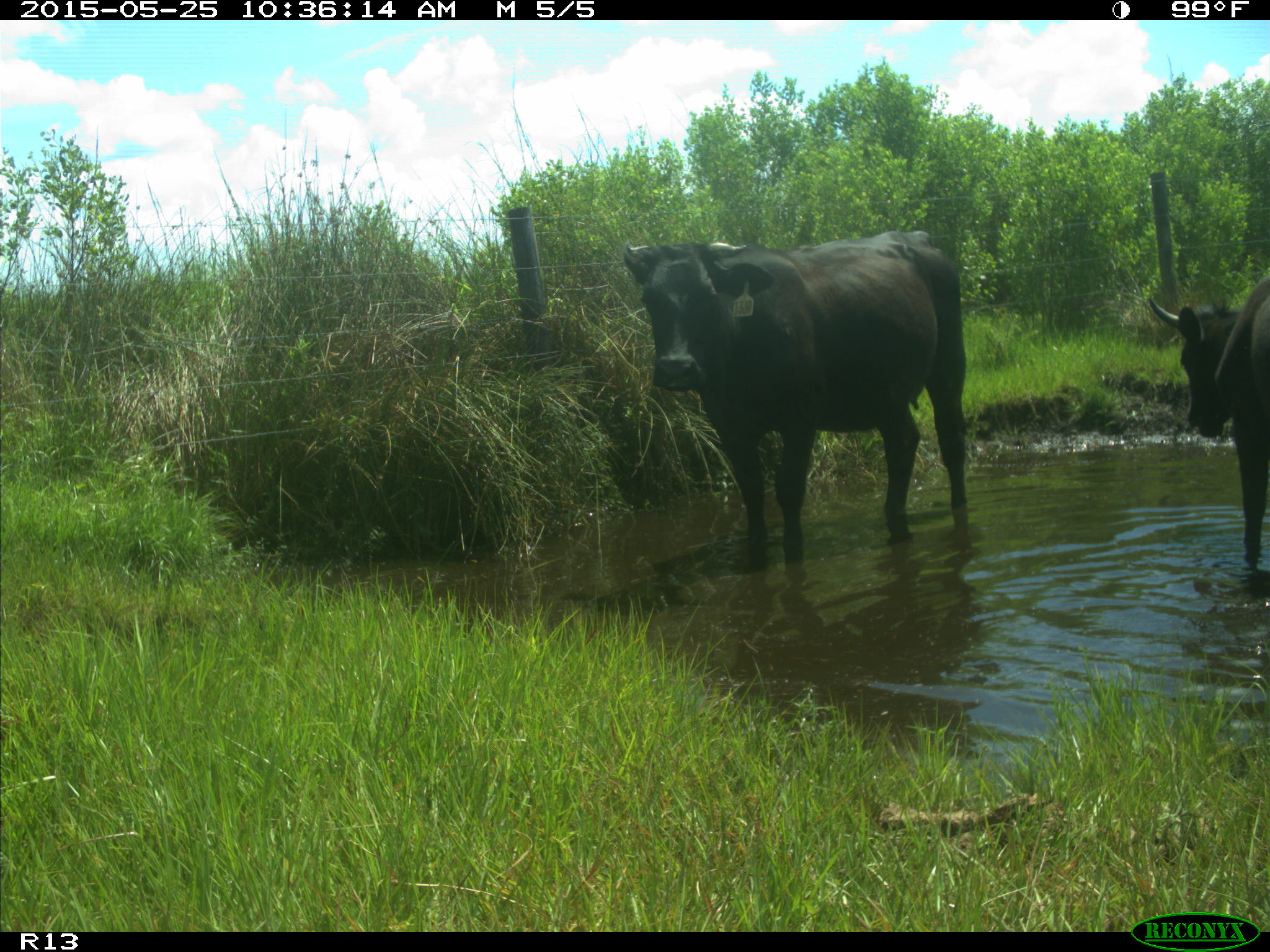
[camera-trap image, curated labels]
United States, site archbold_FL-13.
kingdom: Animalia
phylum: Chordata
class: Mammalia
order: Artiodactyla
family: Bovidae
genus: Bos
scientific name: Bos taurus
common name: domestic cow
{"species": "Bos taurus (domestic cow)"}